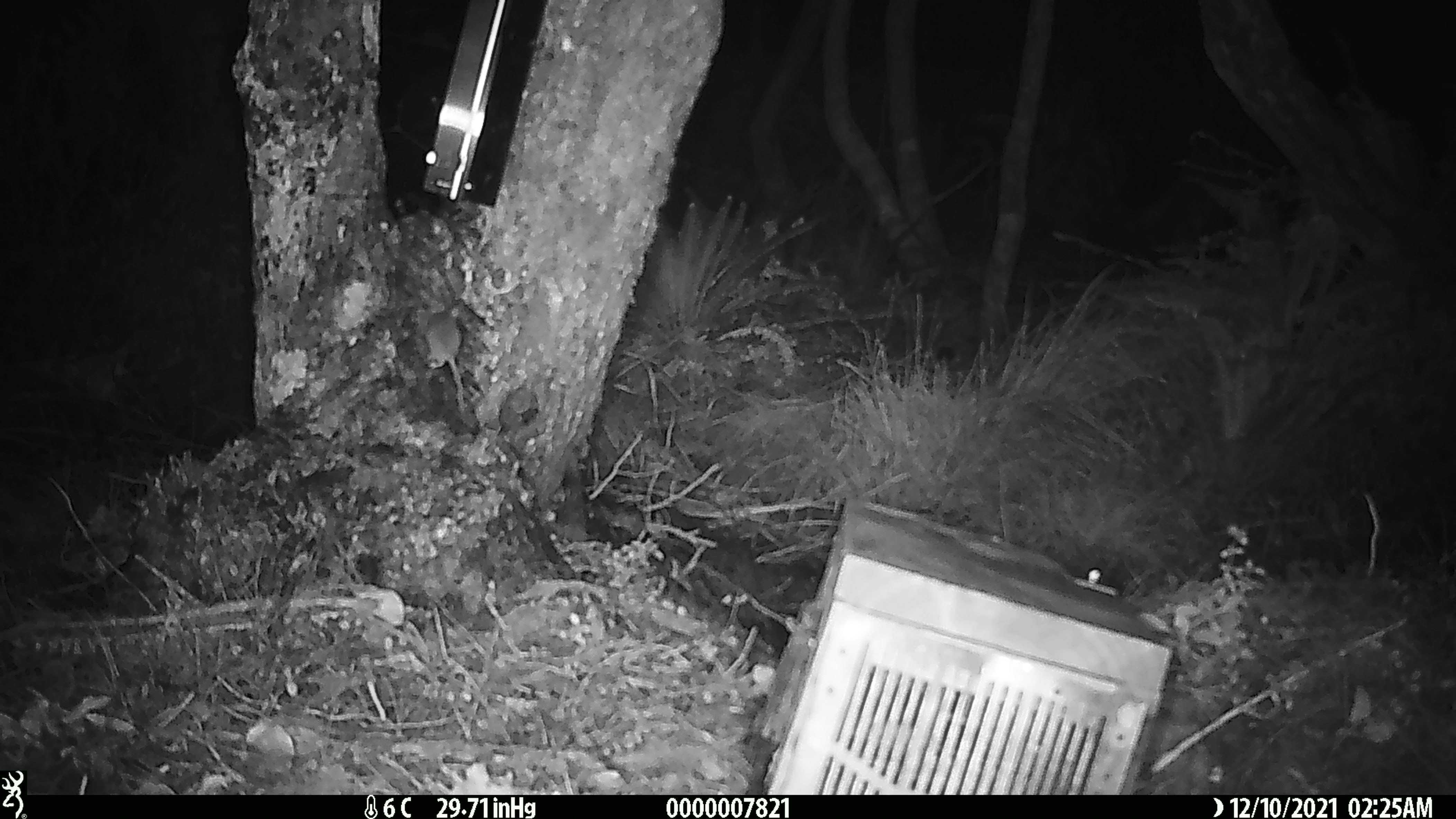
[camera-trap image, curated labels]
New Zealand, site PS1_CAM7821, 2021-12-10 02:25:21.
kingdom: Animalia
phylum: Chordata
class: Mammalia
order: Rodentia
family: Muridae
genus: Mus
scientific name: Mus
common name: mouse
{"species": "mouse (Mus)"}